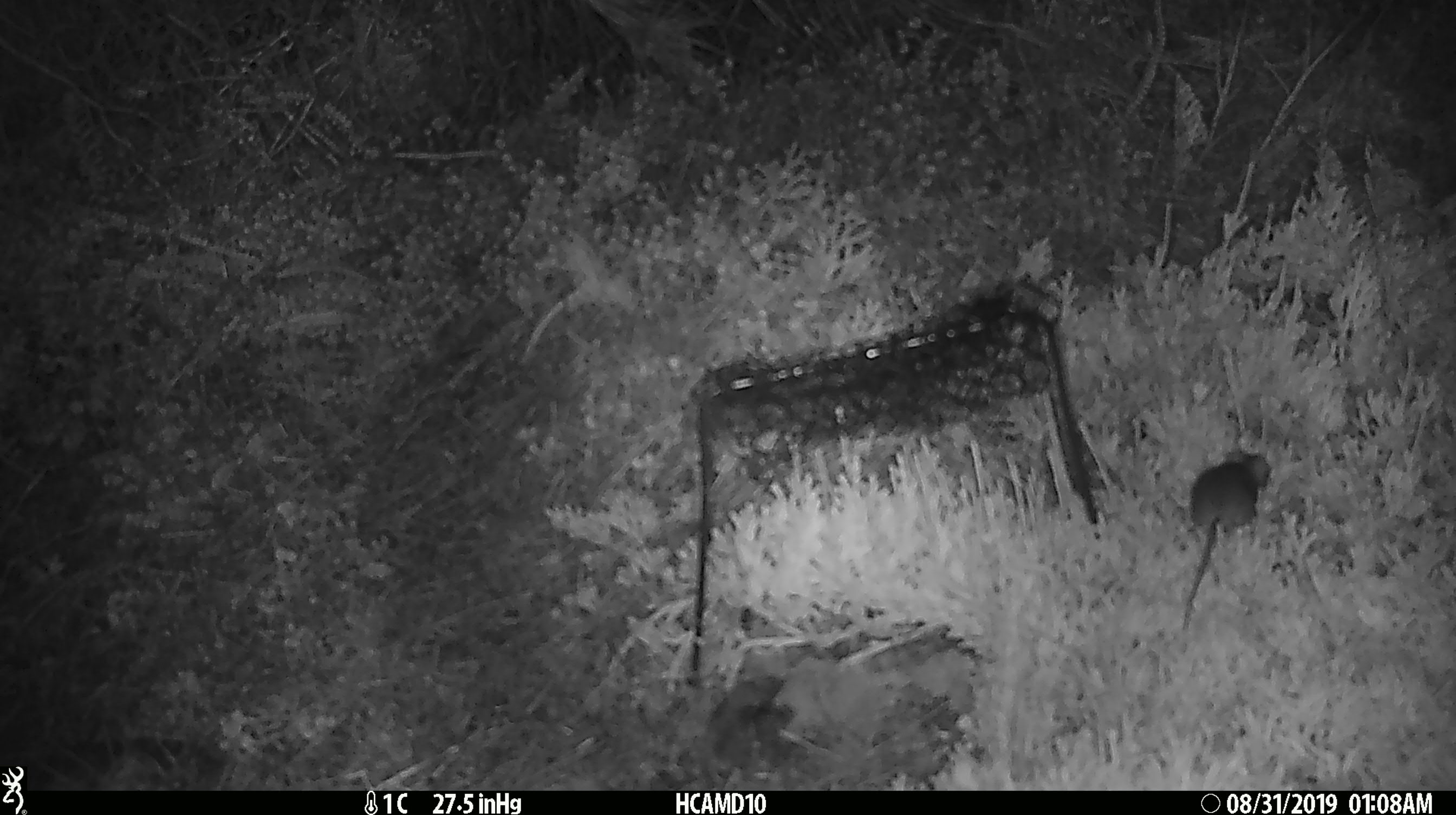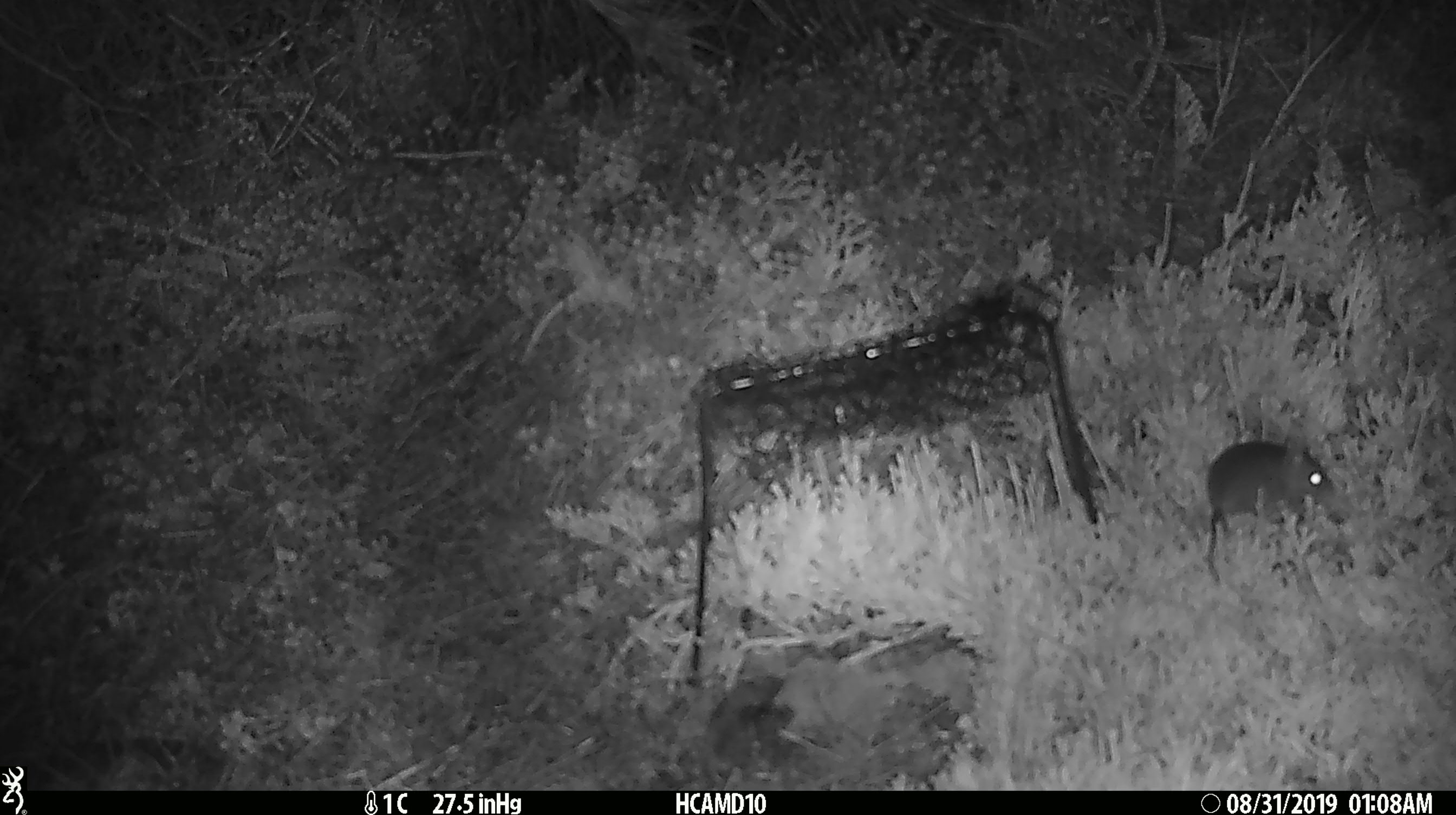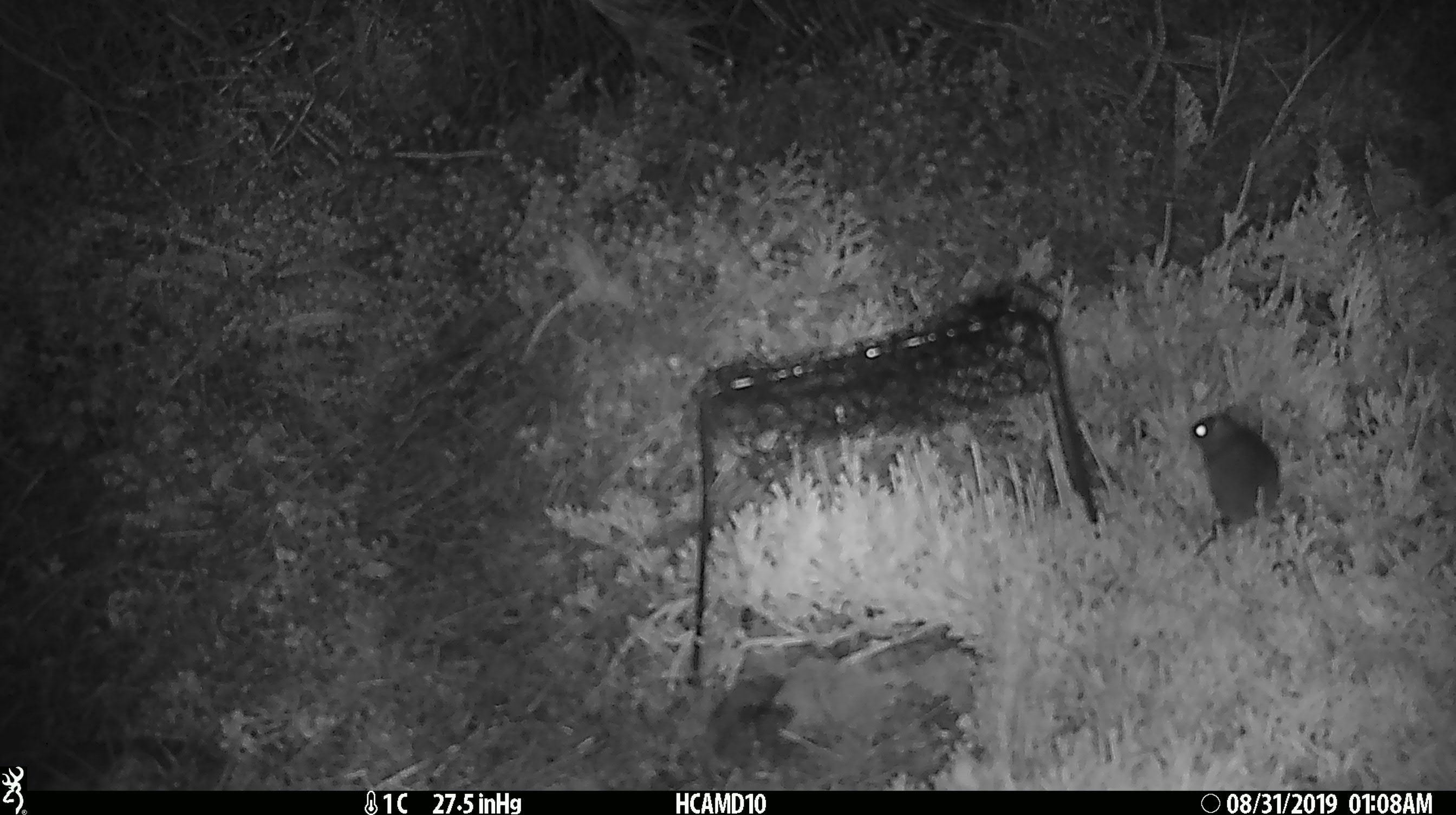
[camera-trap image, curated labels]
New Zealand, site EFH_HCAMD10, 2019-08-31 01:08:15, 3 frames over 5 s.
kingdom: Animalia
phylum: Chordata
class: Mammalia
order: Rodentia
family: Muridae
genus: Mus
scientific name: Mus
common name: mouse